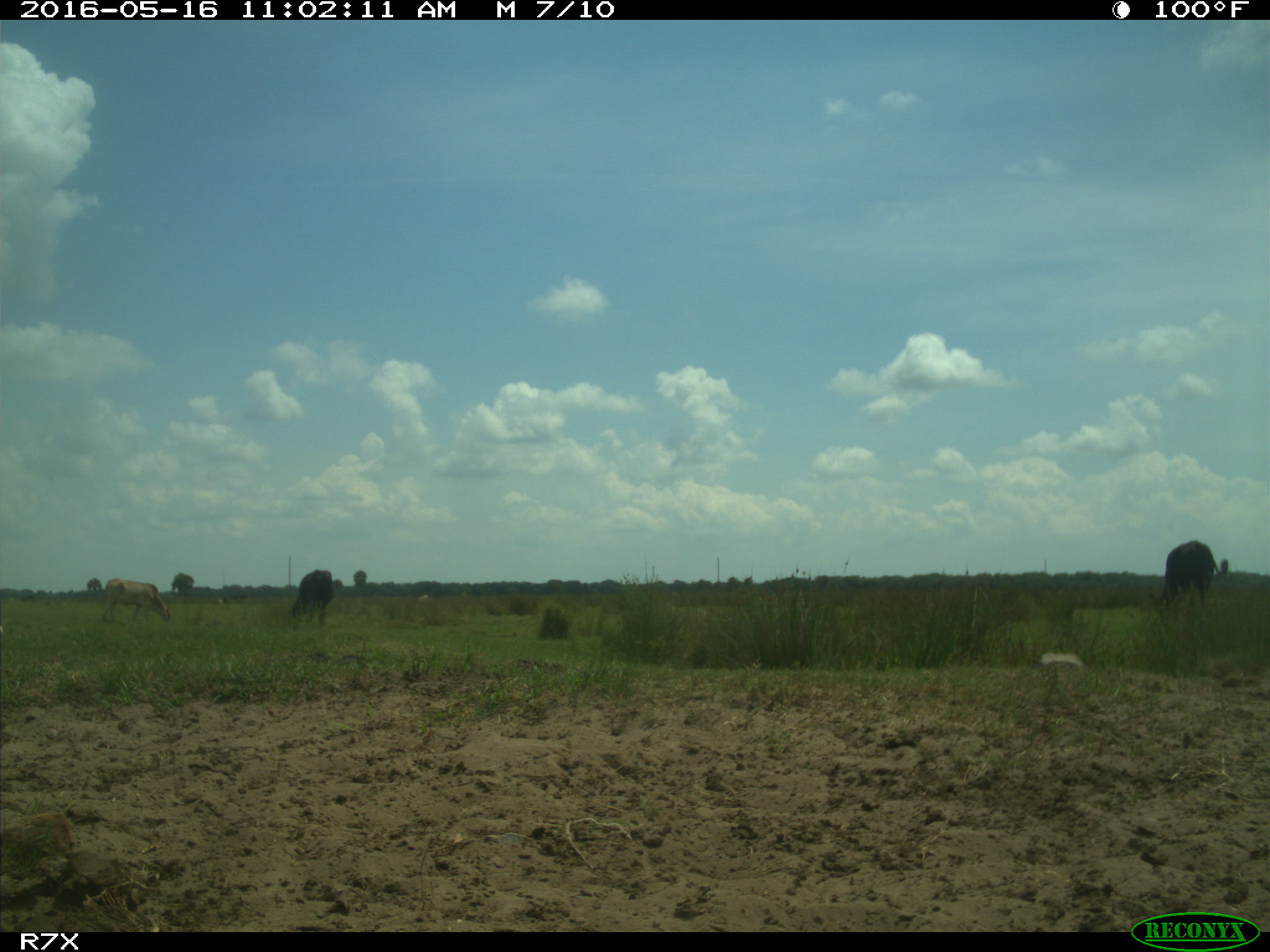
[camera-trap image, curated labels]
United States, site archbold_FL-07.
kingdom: Animalia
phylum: Chordata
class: Mammalia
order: Artiodactyla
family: Bovidae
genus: Bos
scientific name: Bos taurus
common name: domestic cow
Bos taurus (domestic cow).